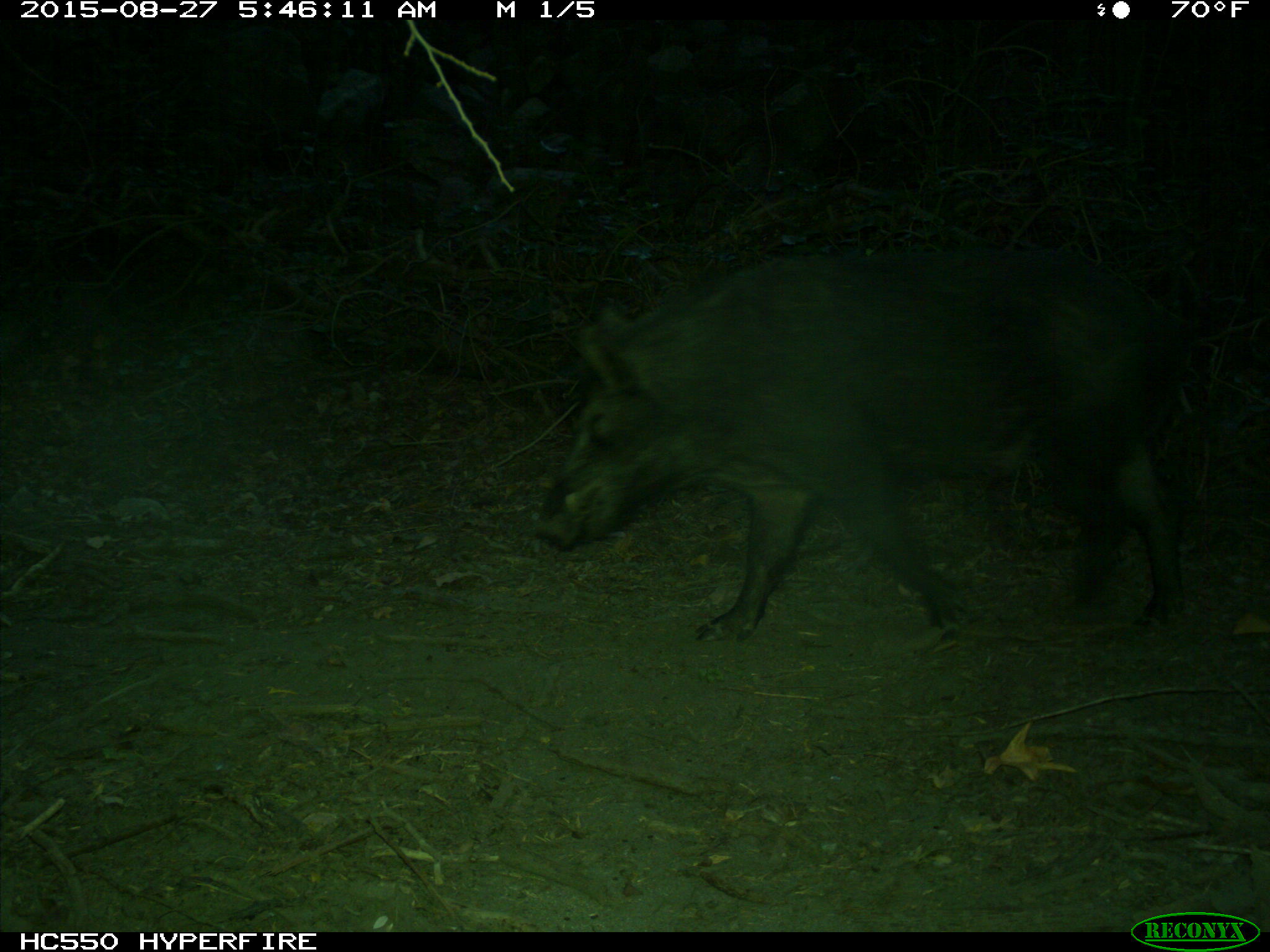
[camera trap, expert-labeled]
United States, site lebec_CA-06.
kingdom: Animalia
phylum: Chordata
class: Mammalia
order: Artiodactyla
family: Suidae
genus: Sus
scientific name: Sus scrofa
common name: wild boar